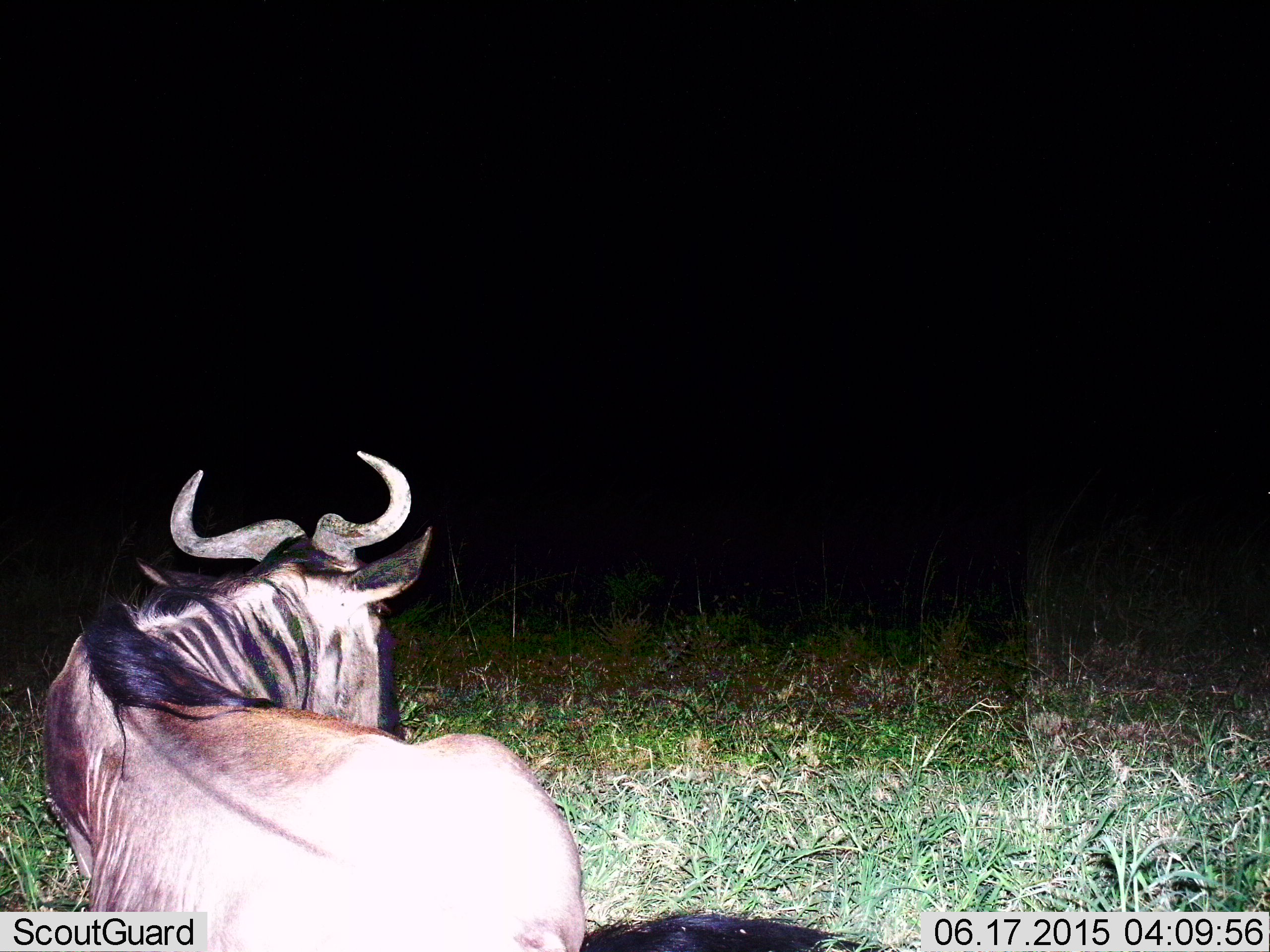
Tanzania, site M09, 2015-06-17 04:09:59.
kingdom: Animalia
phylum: Chordata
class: Mammalia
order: Artiodactyla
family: Bovidae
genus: Connochaetes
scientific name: Connochaetes taurinus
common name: blue wildebeest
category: wildebeest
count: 1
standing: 20%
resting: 80%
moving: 0%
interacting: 0%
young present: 0%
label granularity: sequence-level